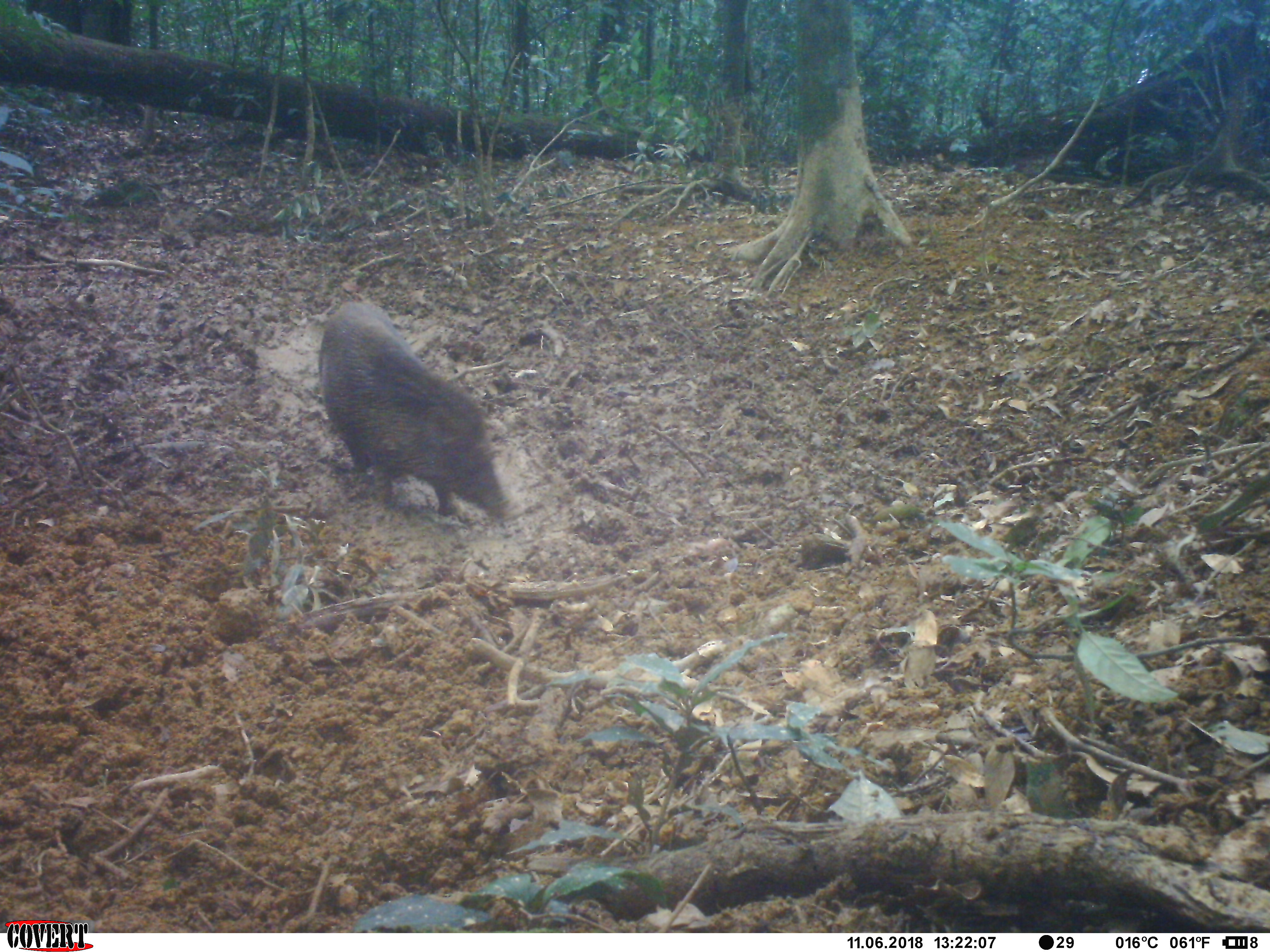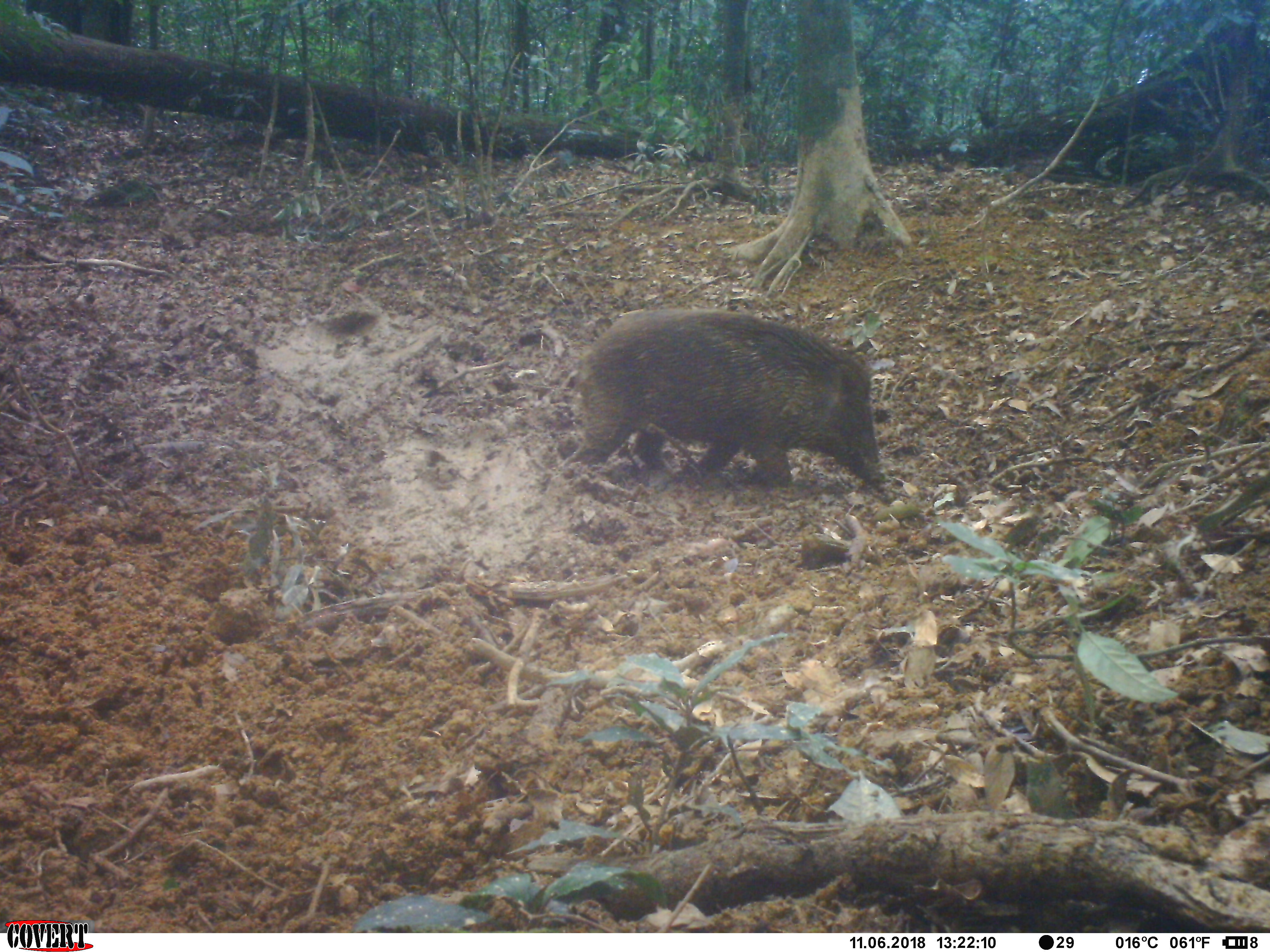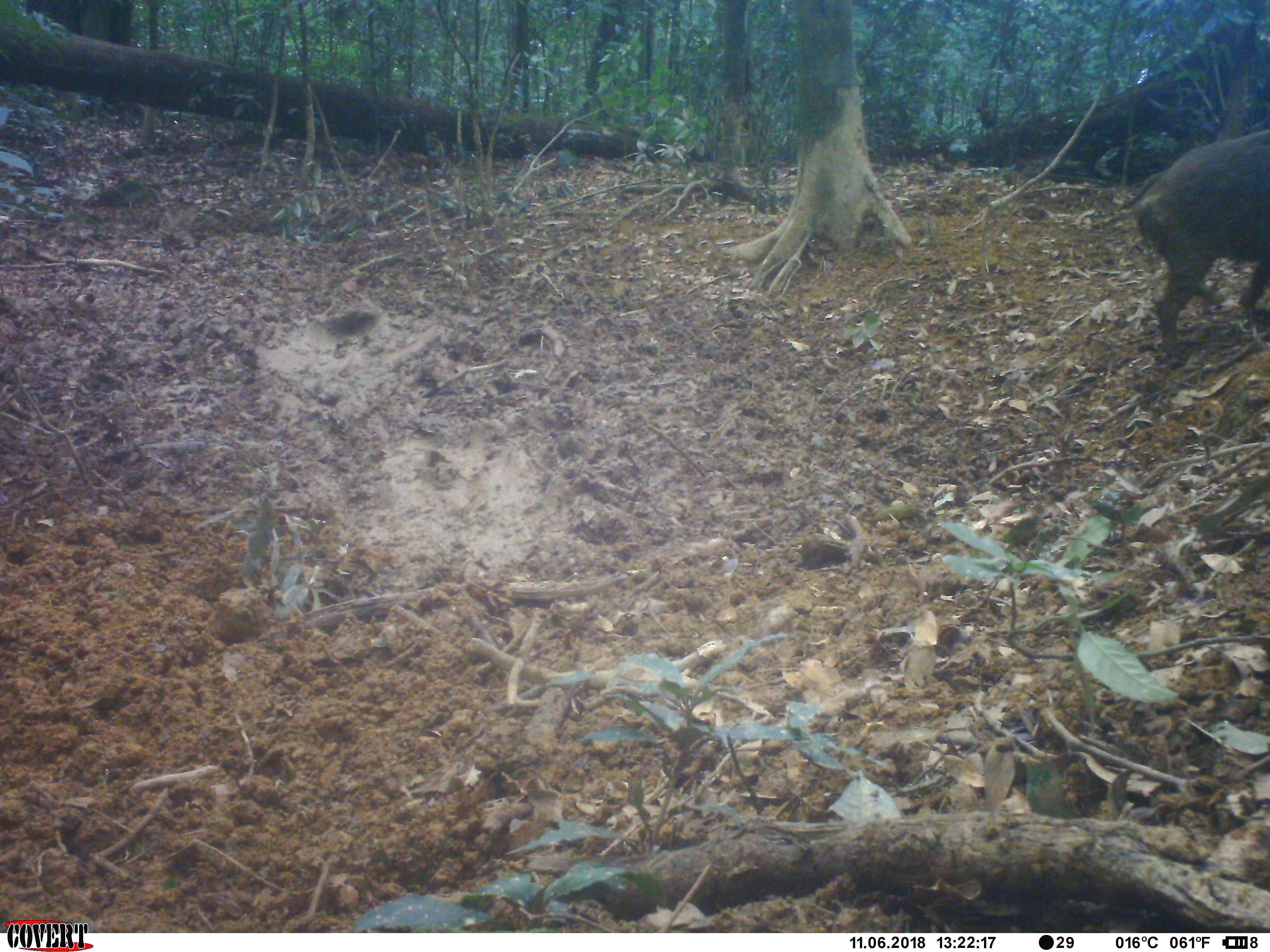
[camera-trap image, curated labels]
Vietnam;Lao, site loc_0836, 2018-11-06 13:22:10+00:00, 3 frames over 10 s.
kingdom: Animalia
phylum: Chordata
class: Mammalia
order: Artiodactyla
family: Suidae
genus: Sus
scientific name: Sus scrofa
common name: eurasian wild pig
Eurasian wild pig (Sus scrofa). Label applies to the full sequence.